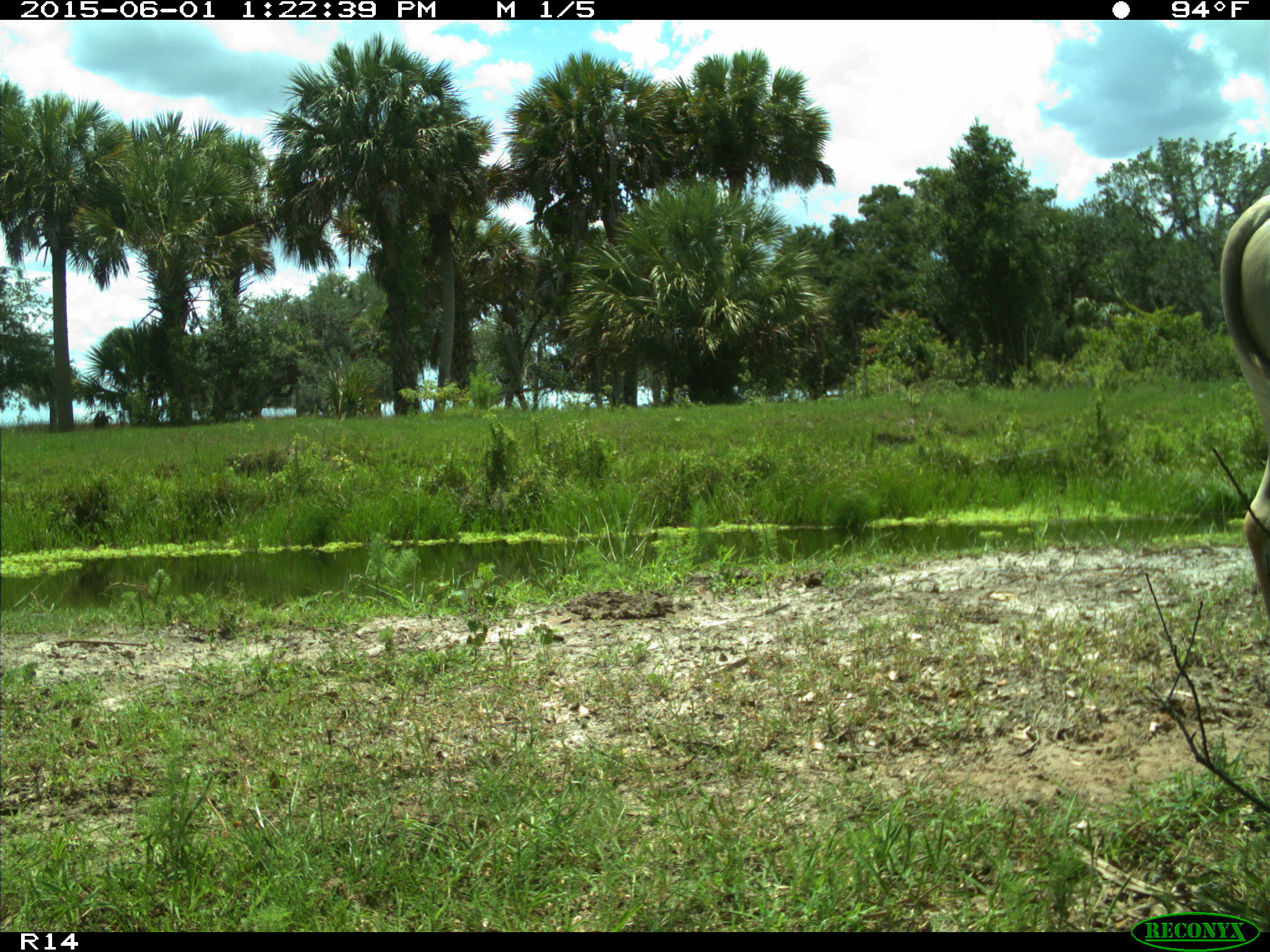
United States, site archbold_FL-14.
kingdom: Animalia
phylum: Chordata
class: Mammalia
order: Artiodactyla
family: Bovidae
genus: Bos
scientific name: Bos taurus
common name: domestic cow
Bos taurus (domestic cow).